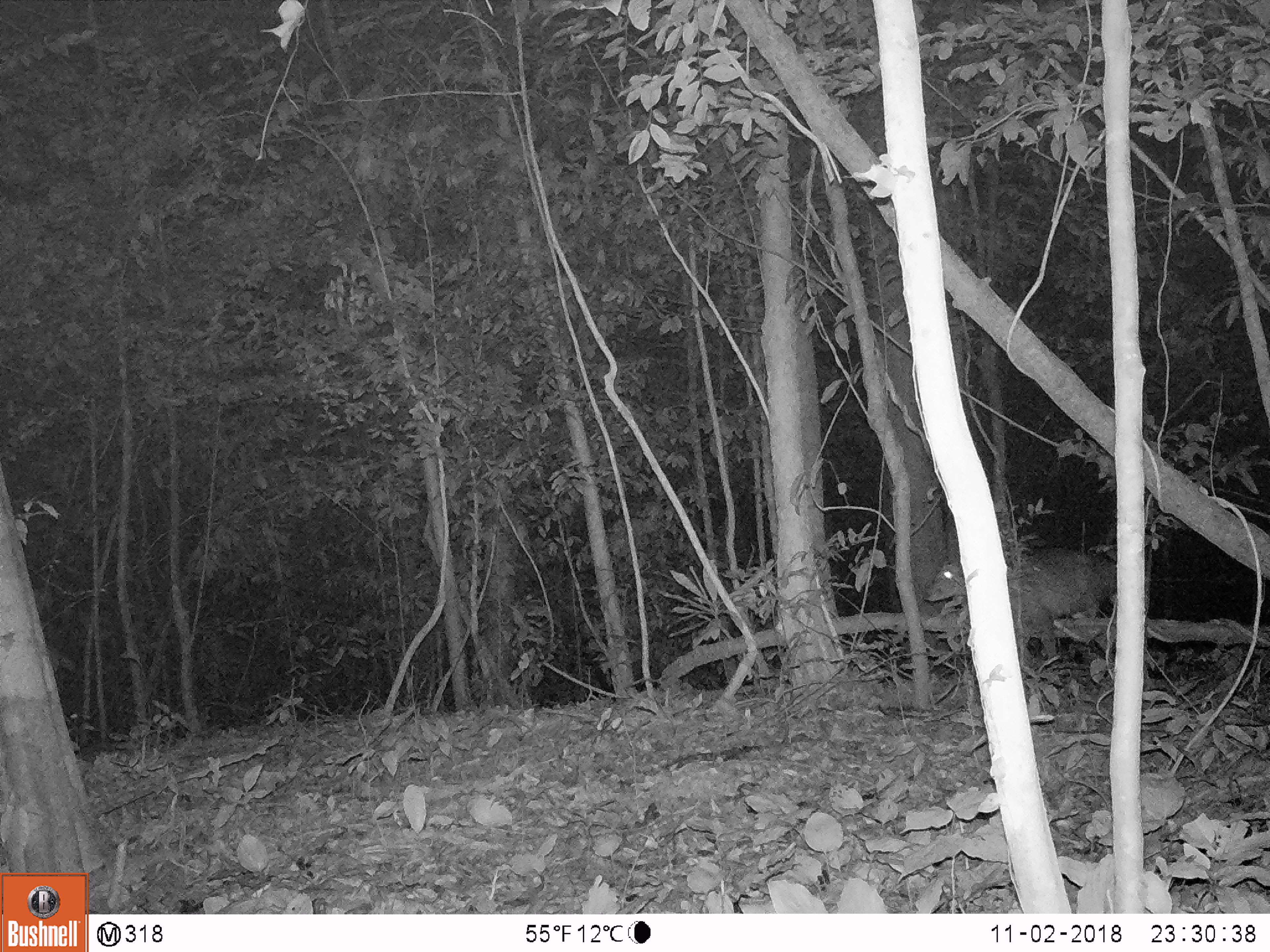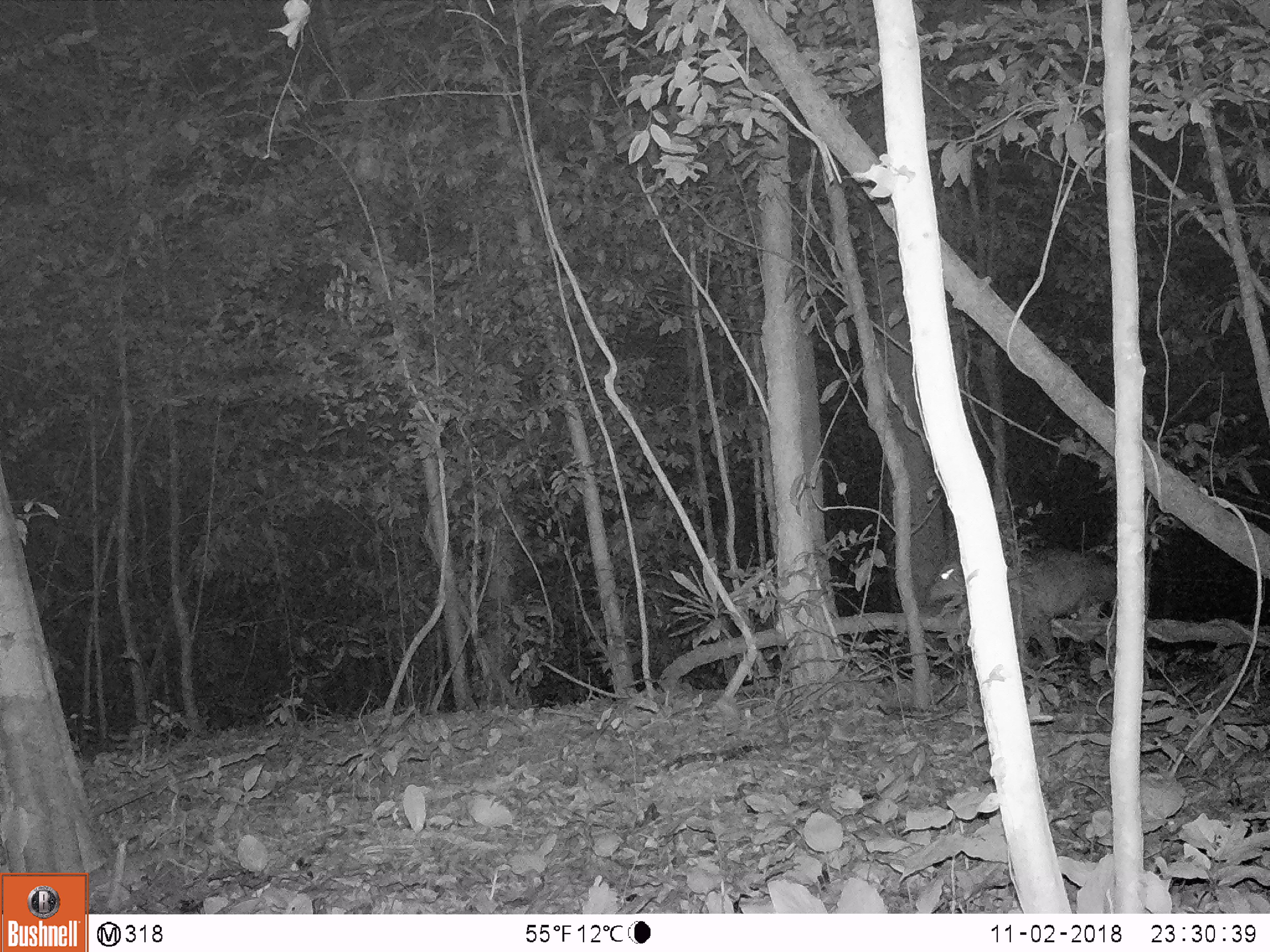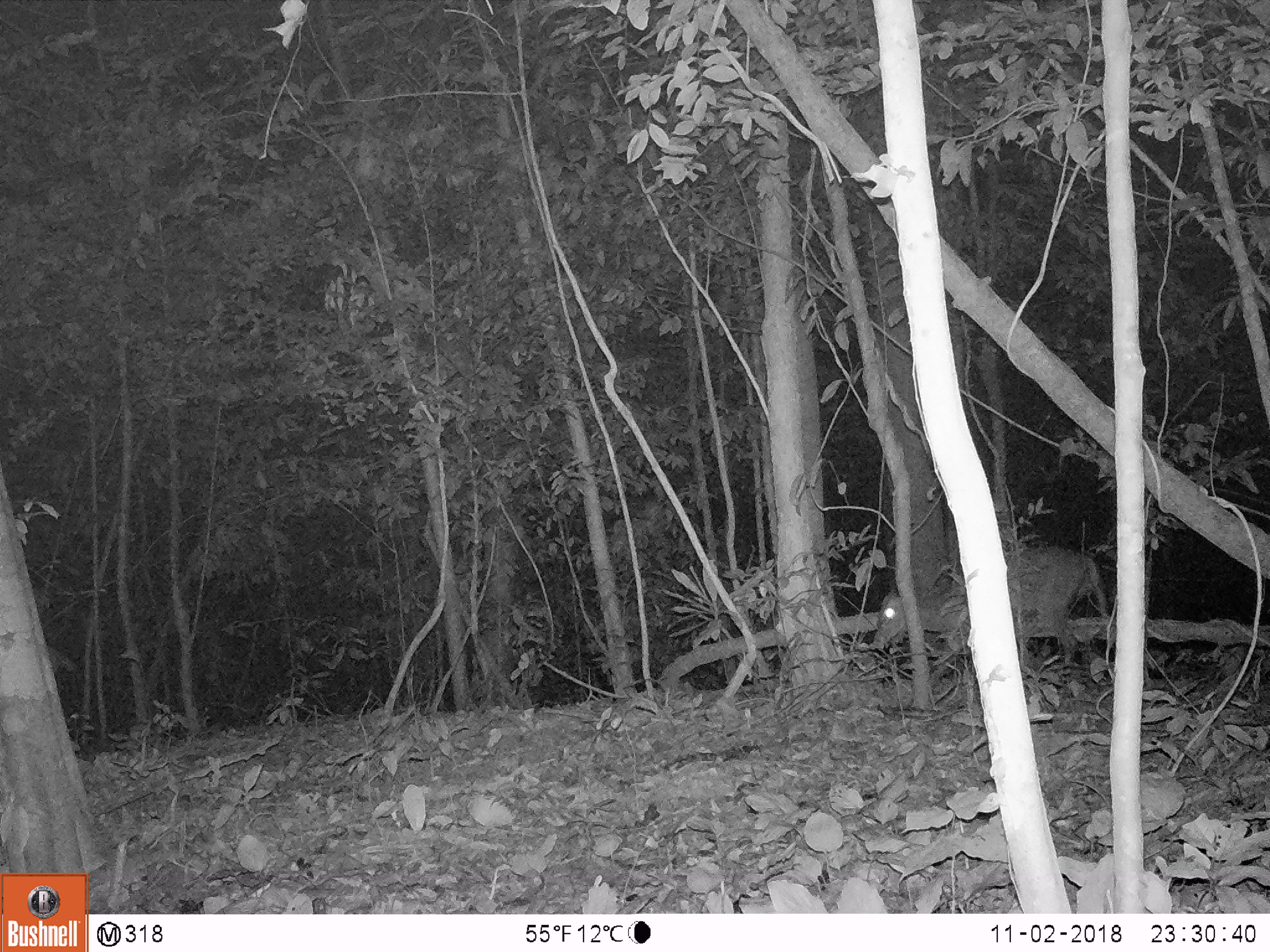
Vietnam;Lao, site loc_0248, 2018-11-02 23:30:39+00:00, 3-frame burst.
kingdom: Animalia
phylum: Chordata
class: Mammalia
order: Artiodactyla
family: Cervidae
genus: Muntiacus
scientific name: Muntiacus rooseveltorum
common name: roosevelt's muntjac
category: roosevelts muntjac group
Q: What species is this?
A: Roosevelts muntjac group (roosevelt's muntjac) (Muntiacus rooseveltorum).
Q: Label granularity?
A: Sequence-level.